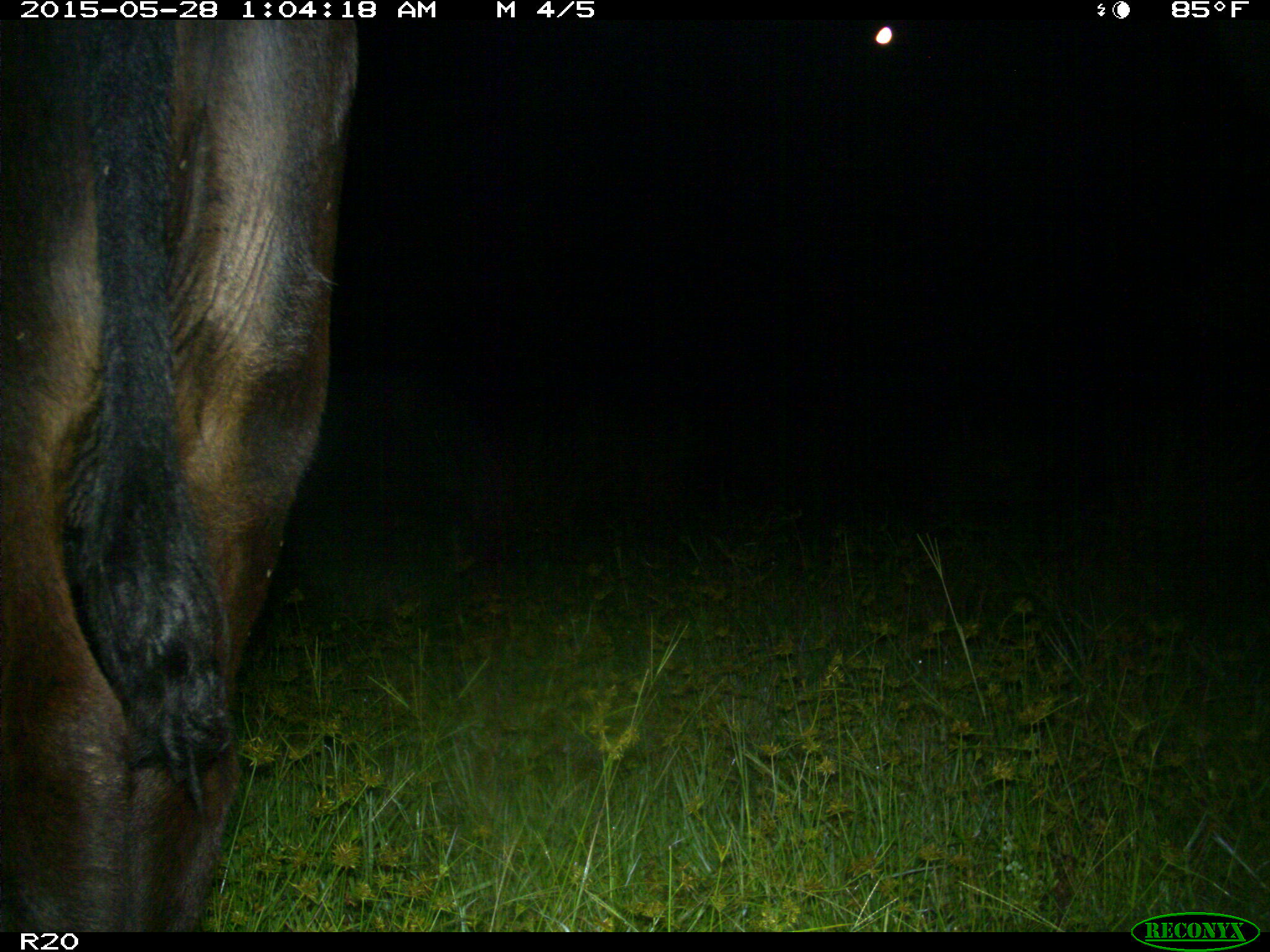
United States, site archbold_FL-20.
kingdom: Animalia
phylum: Chordata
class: Mammalia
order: Artiodactyla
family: Bovidae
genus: Bos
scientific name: Bos taurus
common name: domestic cow